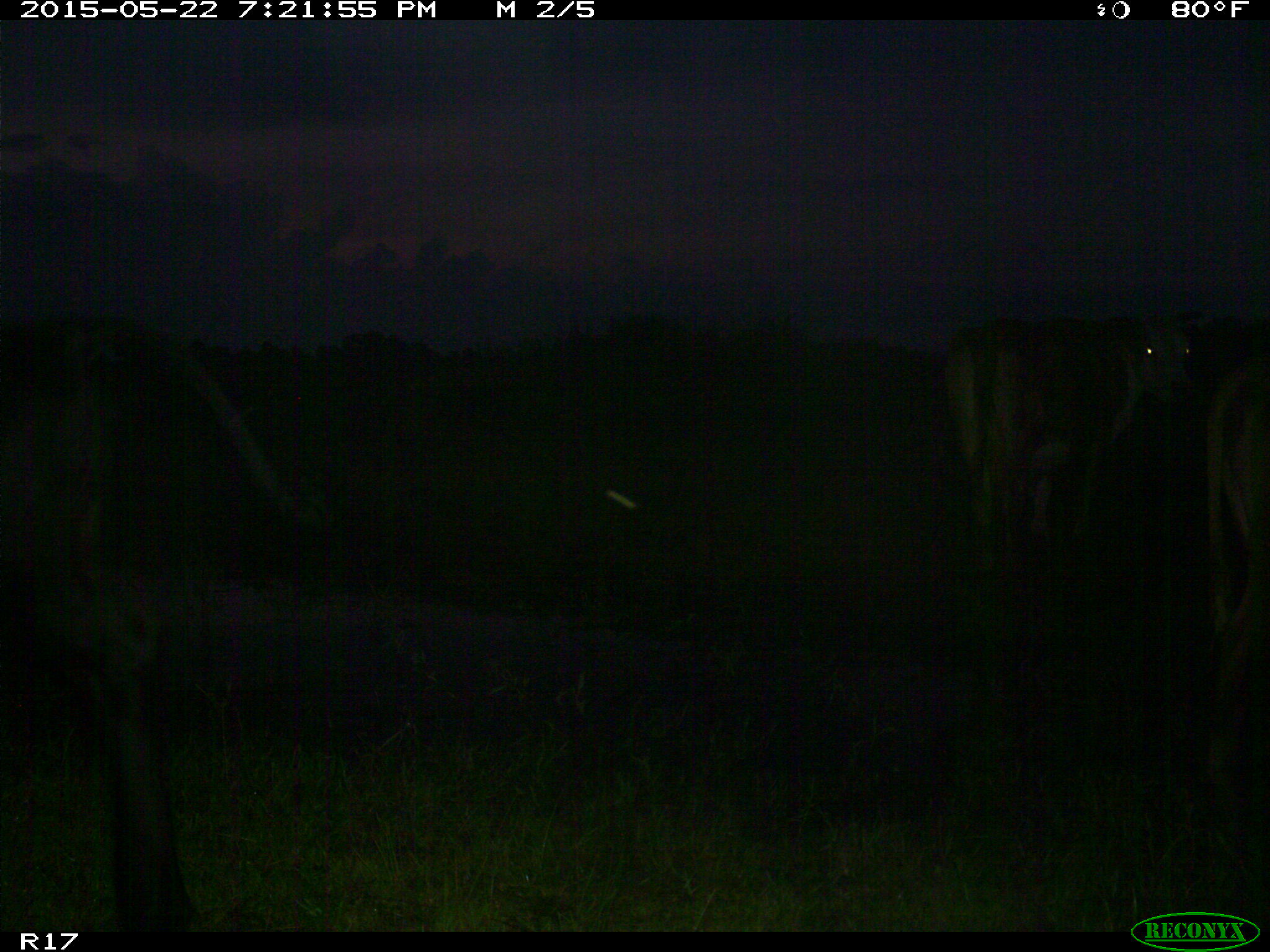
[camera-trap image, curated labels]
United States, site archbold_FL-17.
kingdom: Animalia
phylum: Chordata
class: Mammalia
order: Artiodactyla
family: Bovidae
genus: Bos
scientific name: Bos taurus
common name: domestic cow